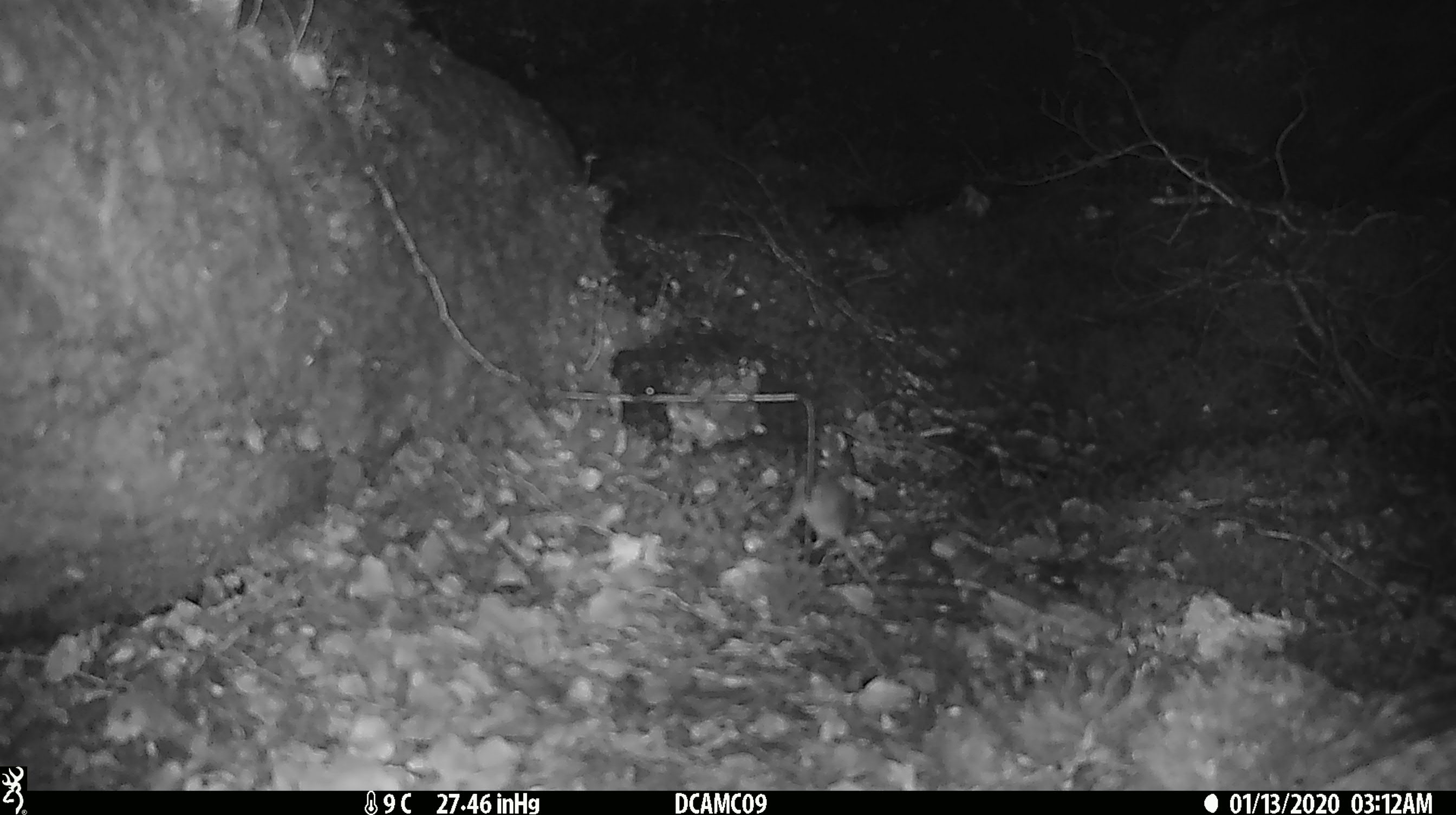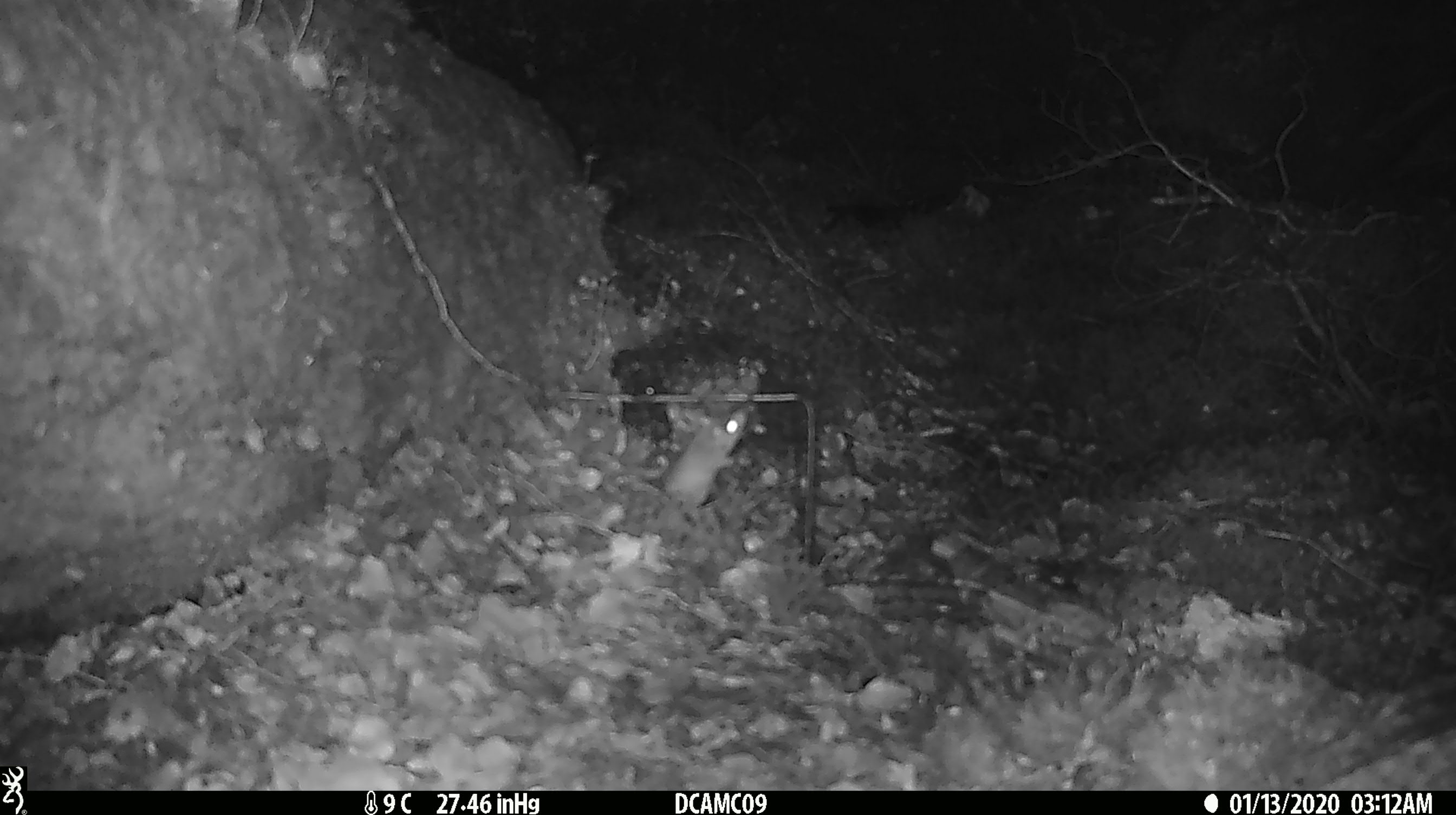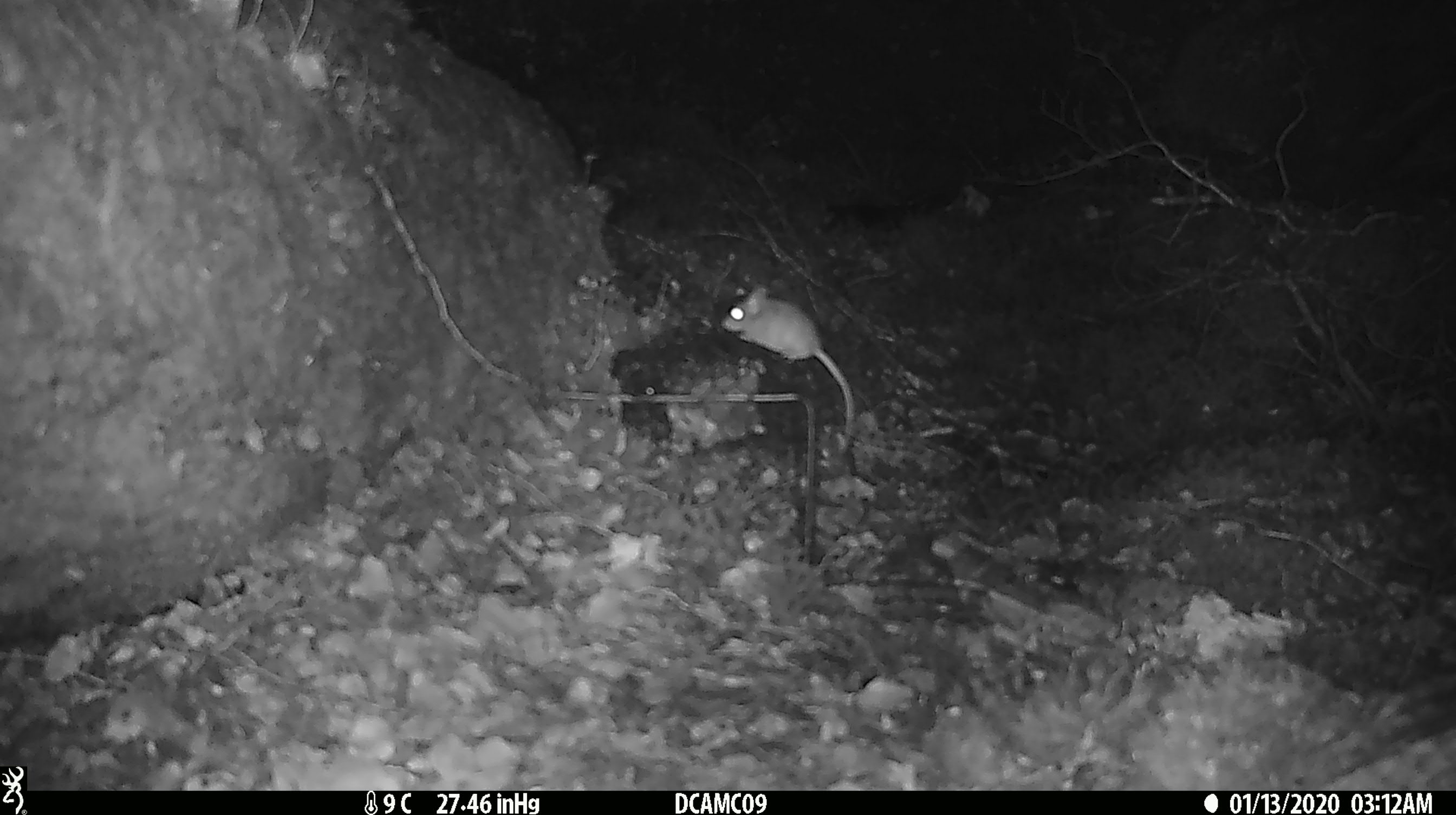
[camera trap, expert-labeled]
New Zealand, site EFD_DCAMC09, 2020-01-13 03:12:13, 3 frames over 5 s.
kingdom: Animalia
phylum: Chordata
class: Mammalia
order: Rodentia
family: Muridae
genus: Mus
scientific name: Mus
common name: mouse